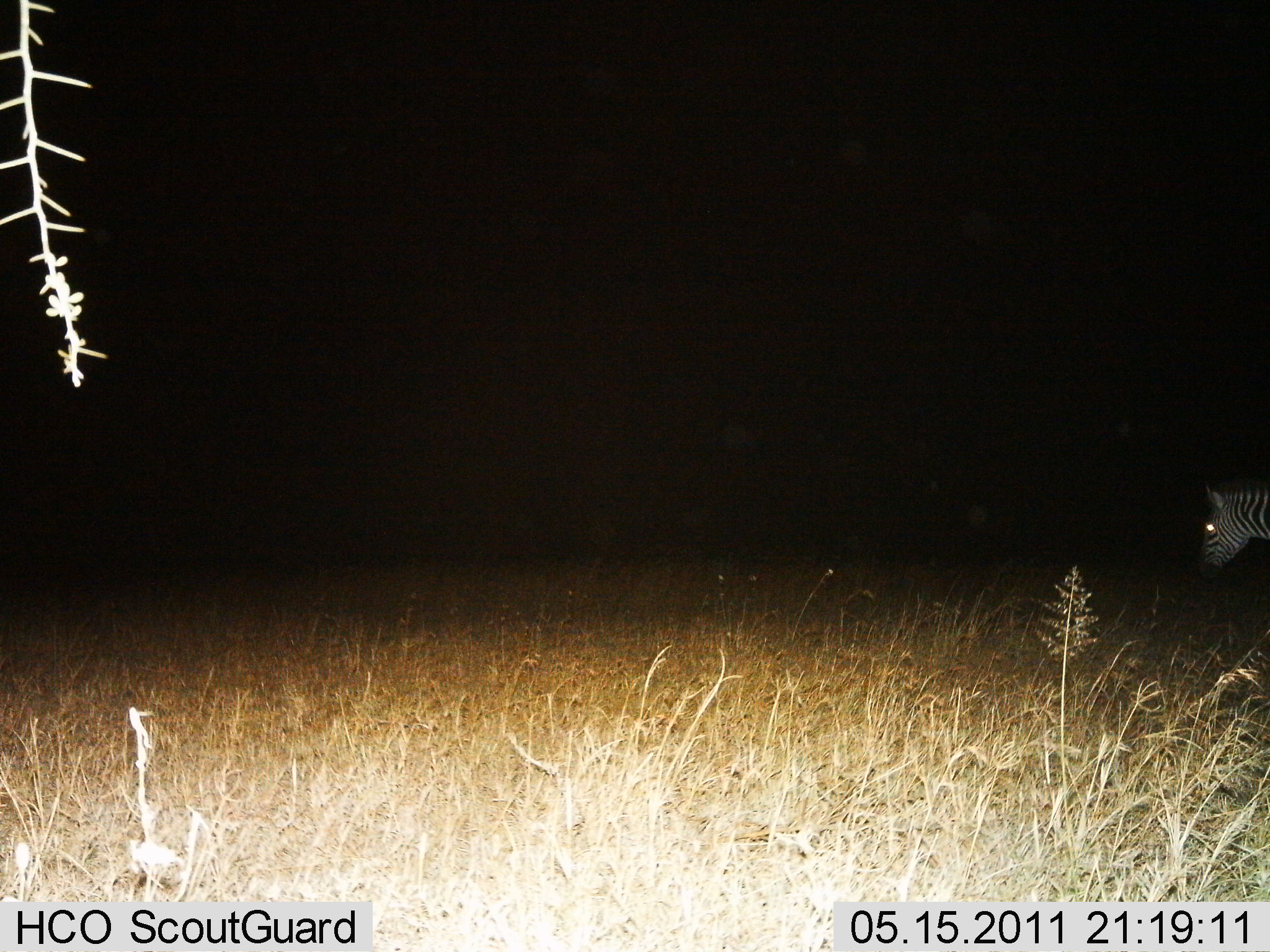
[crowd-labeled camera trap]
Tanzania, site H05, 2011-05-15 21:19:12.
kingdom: Animalia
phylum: Chordata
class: Mammalia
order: Perissodactyla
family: Equidae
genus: Equus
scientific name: Equus quagga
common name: plains zebra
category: zebra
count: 1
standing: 64%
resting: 0%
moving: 36%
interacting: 0%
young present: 0%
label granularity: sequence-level